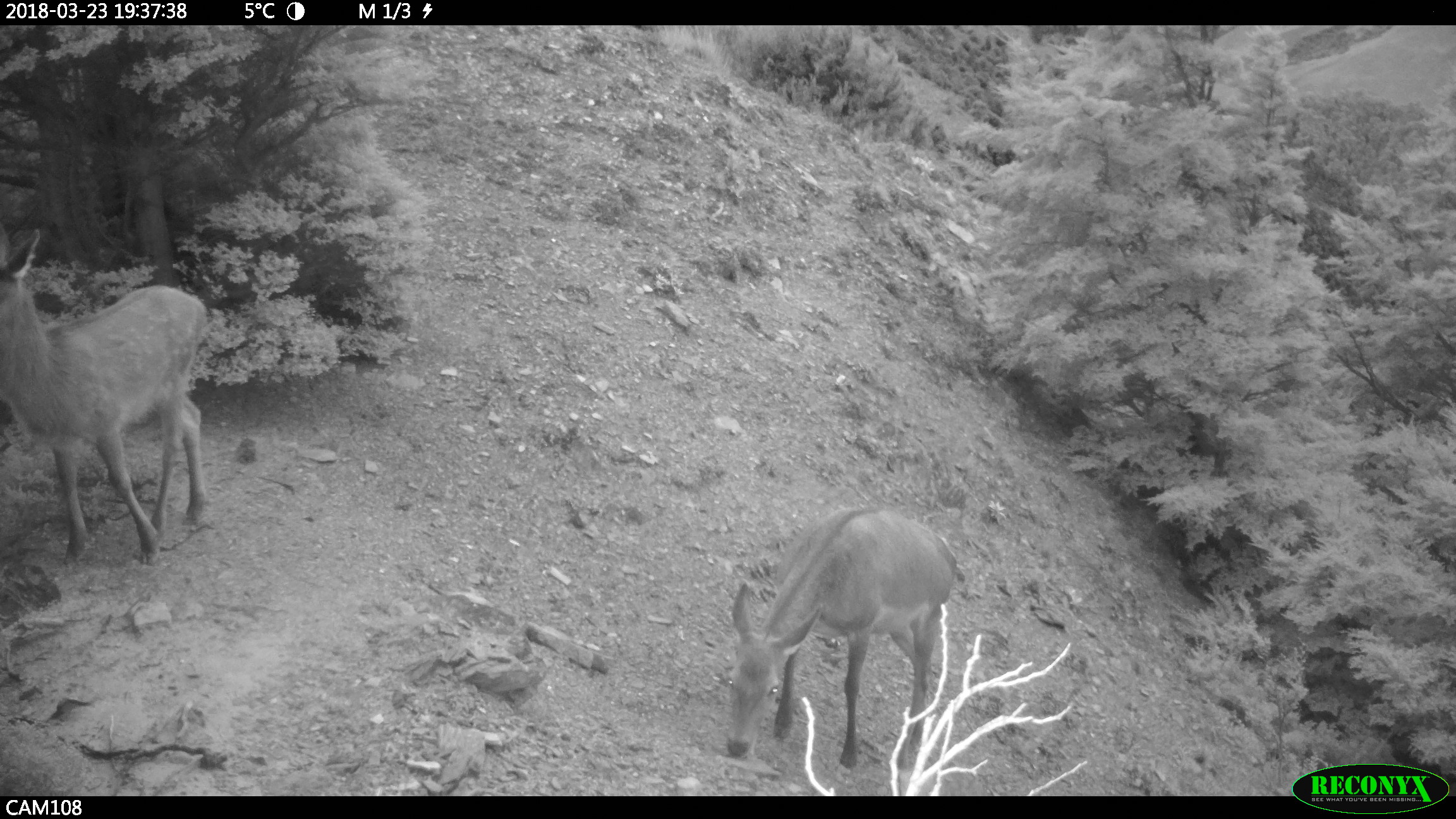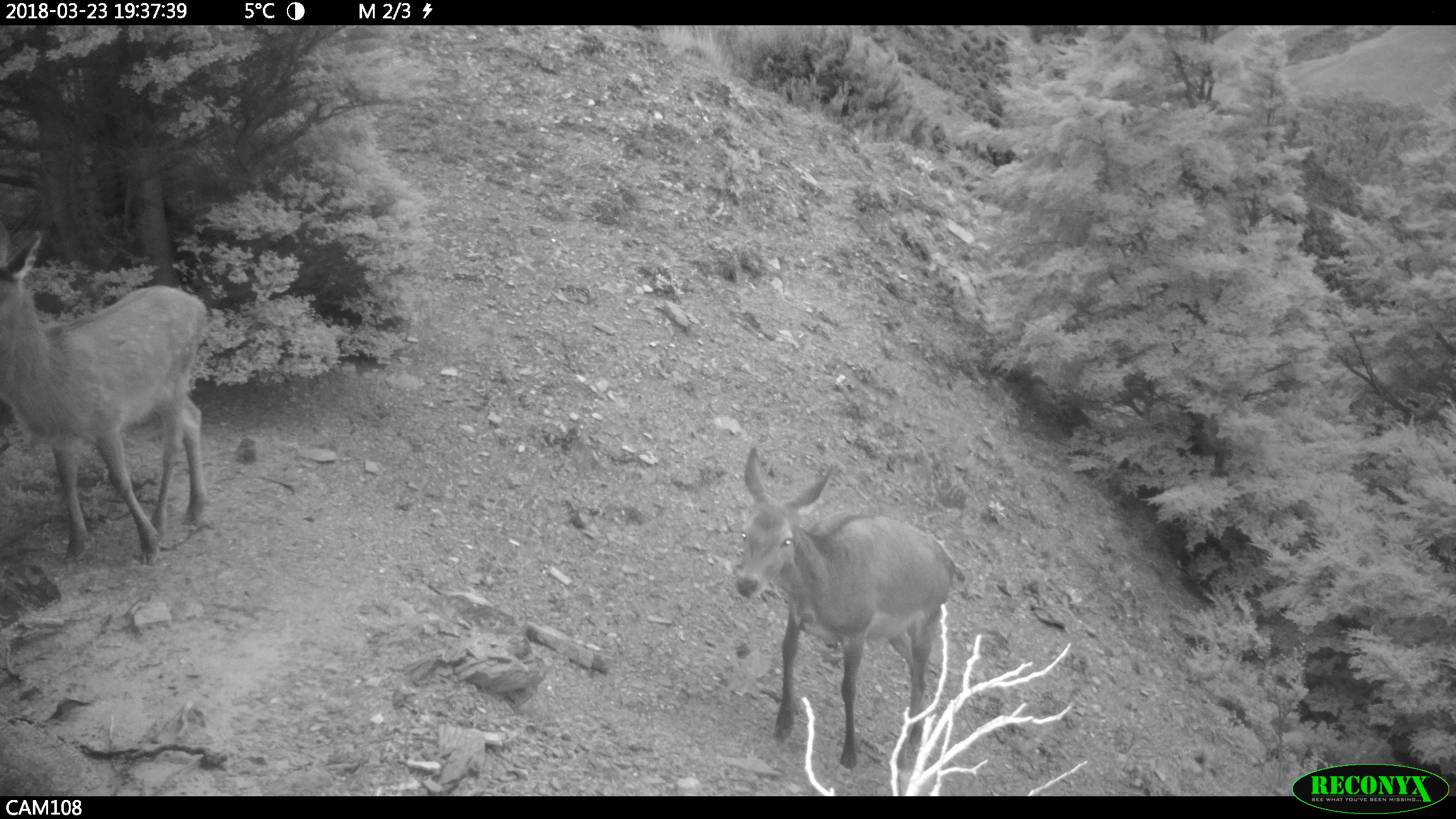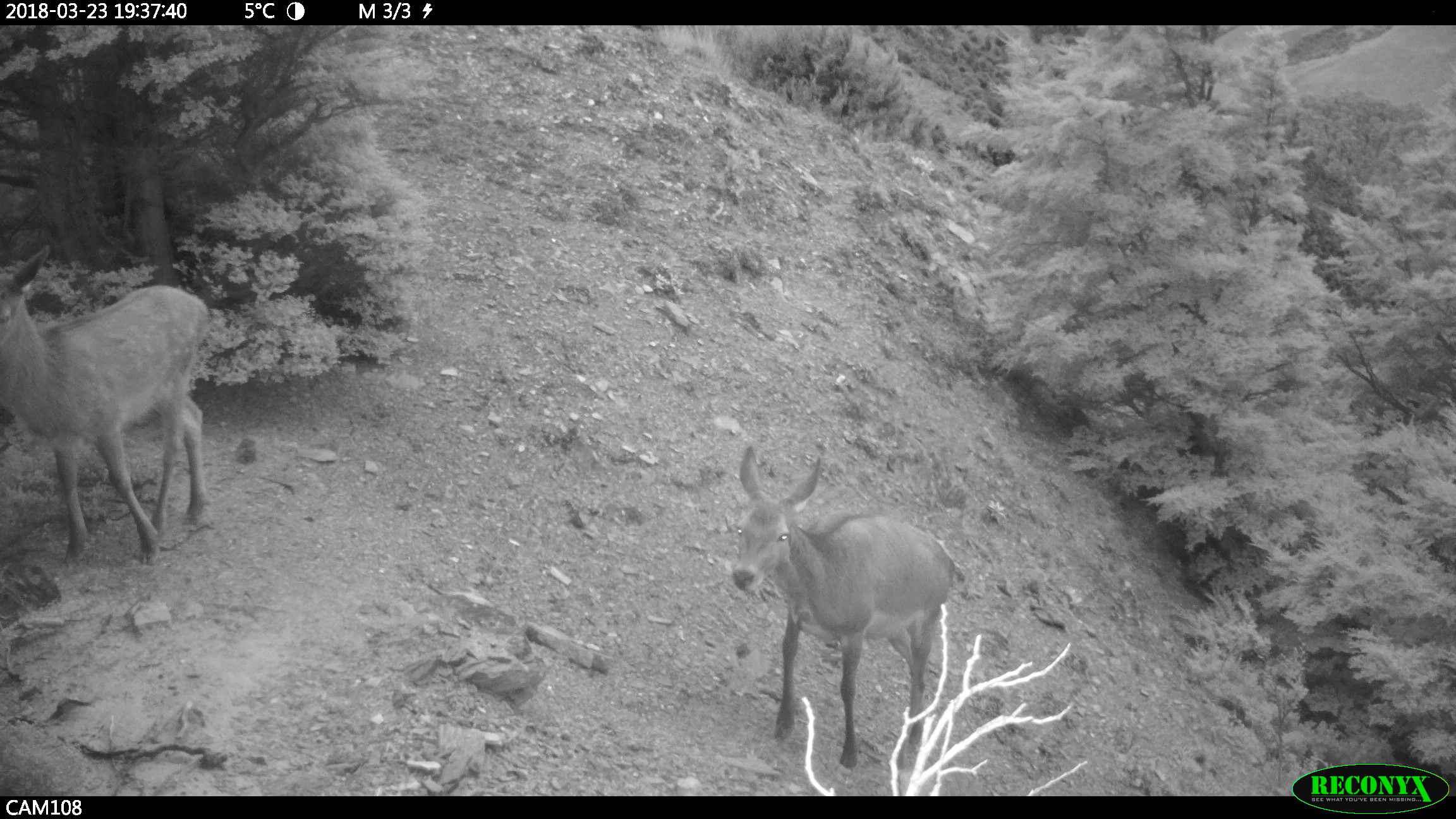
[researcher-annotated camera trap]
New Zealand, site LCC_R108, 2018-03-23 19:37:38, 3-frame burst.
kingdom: Animalia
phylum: Chordata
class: Mammalia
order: Artiodactyla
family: Cervidae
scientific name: Cervidae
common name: deer